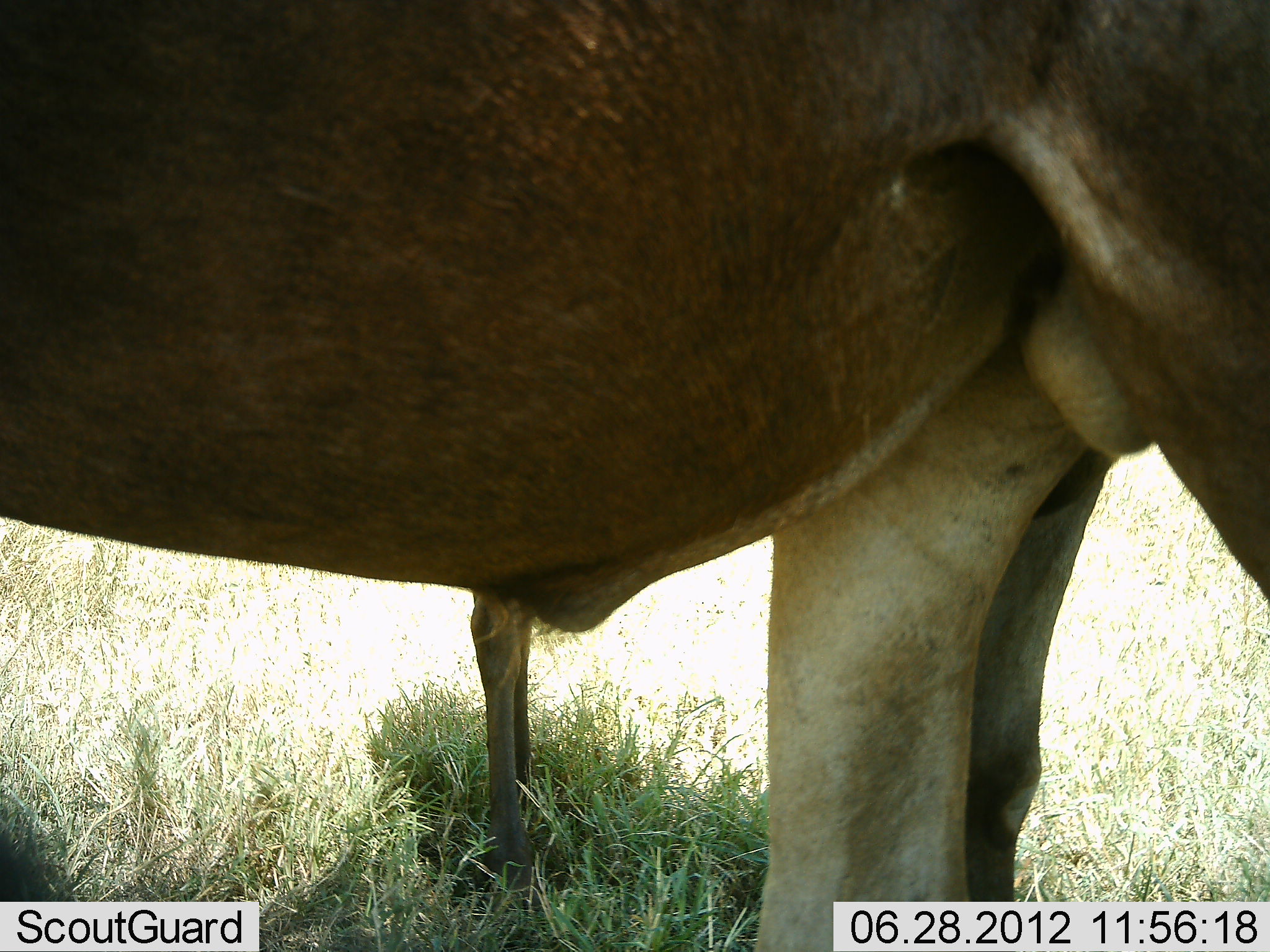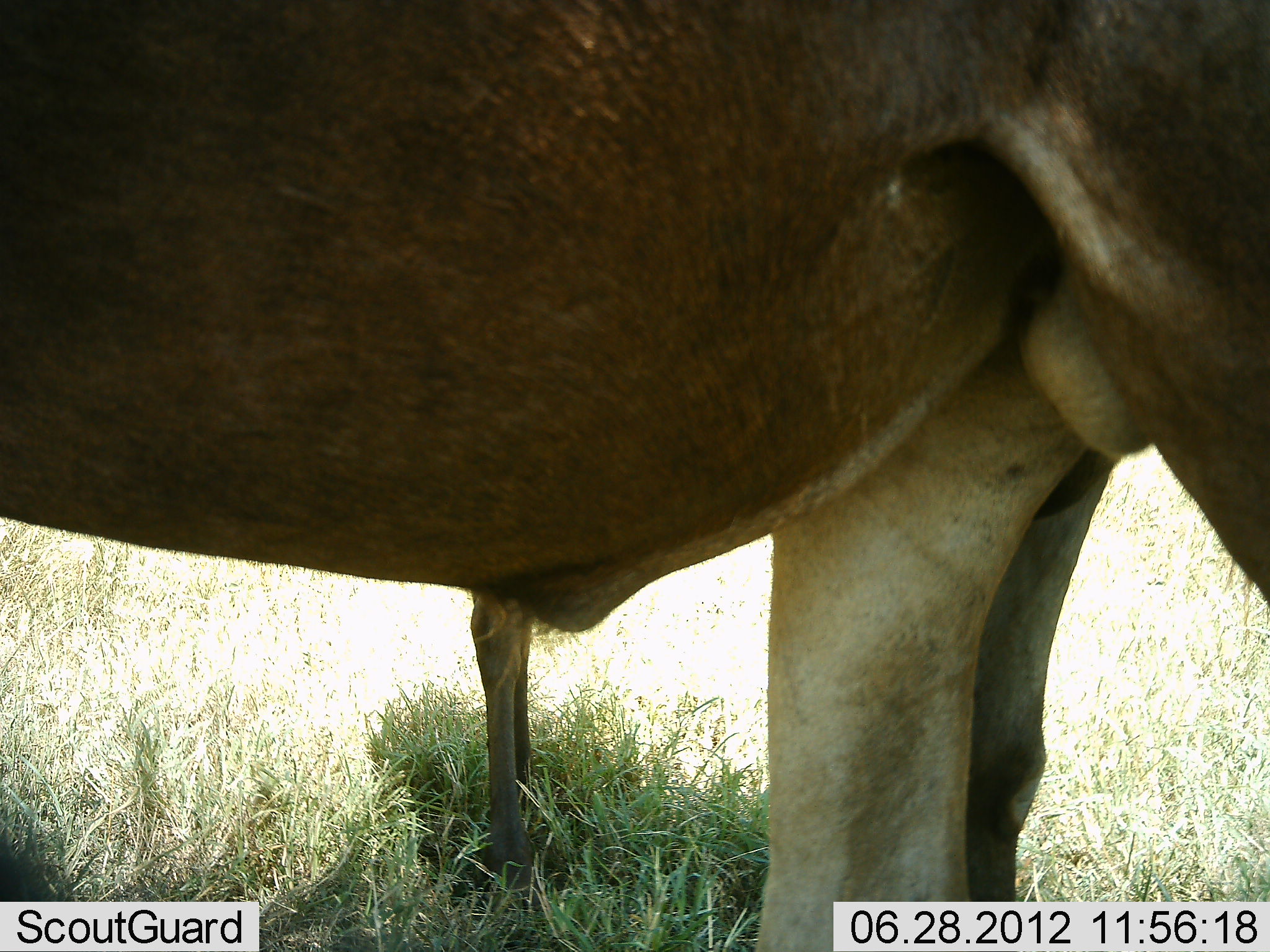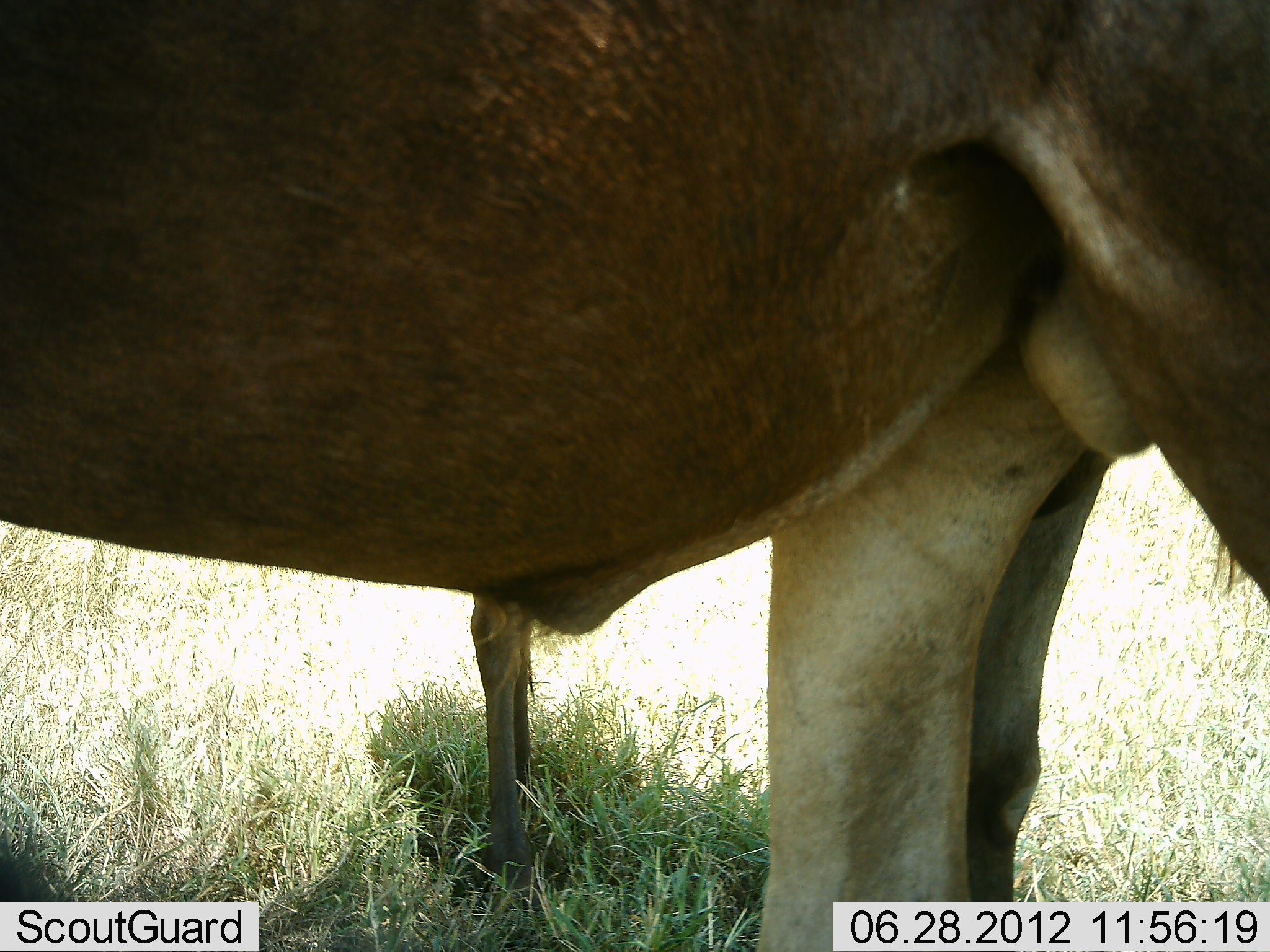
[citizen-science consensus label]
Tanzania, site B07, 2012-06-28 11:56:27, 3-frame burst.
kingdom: Animalia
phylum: Chordata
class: Mammalia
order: Artiodactyla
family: Bovidae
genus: Connochaetes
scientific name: Connochaetes taurinus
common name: blue wildebeest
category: wildebeest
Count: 2.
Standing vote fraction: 100%.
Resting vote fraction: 0%.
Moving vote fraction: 0%.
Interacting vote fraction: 0%.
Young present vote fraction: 27%.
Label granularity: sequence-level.